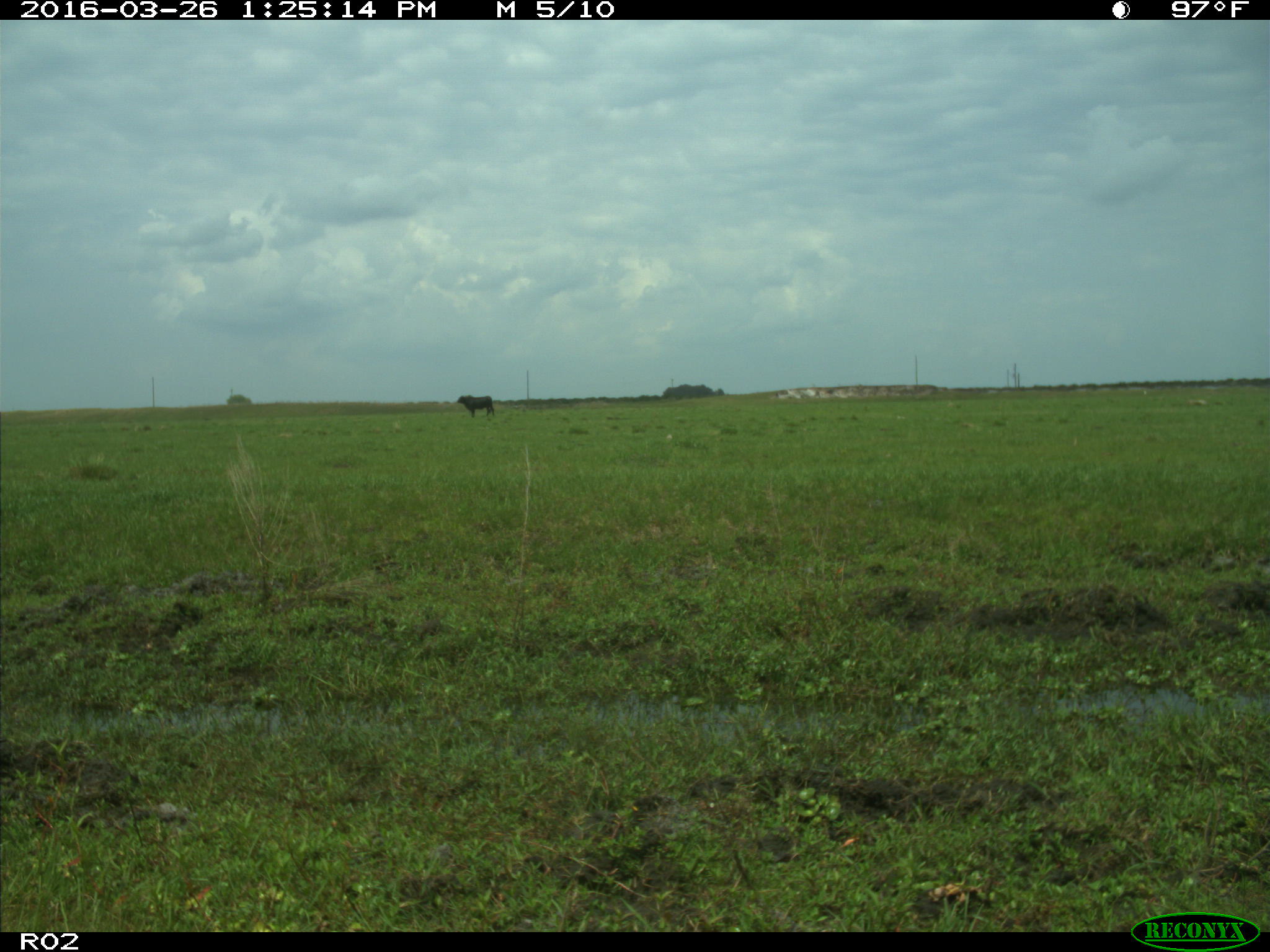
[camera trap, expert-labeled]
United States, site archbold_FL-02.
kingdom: Animalia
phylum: Chordata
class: Mammalia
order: Artiodactyla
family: Bovidae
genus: Bos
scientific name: Bos taurus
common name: domestic cow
Bos taurus (domestic cow).